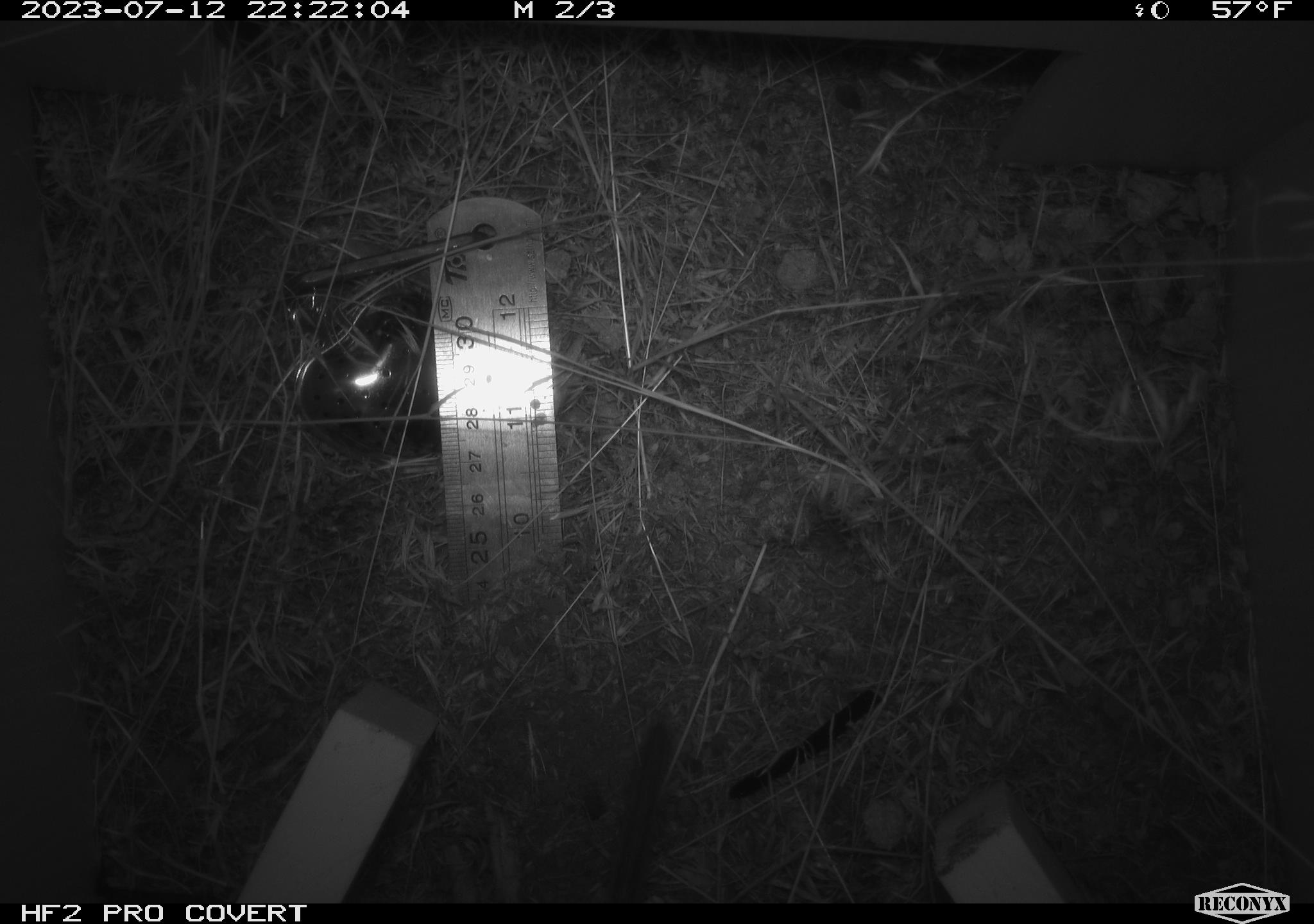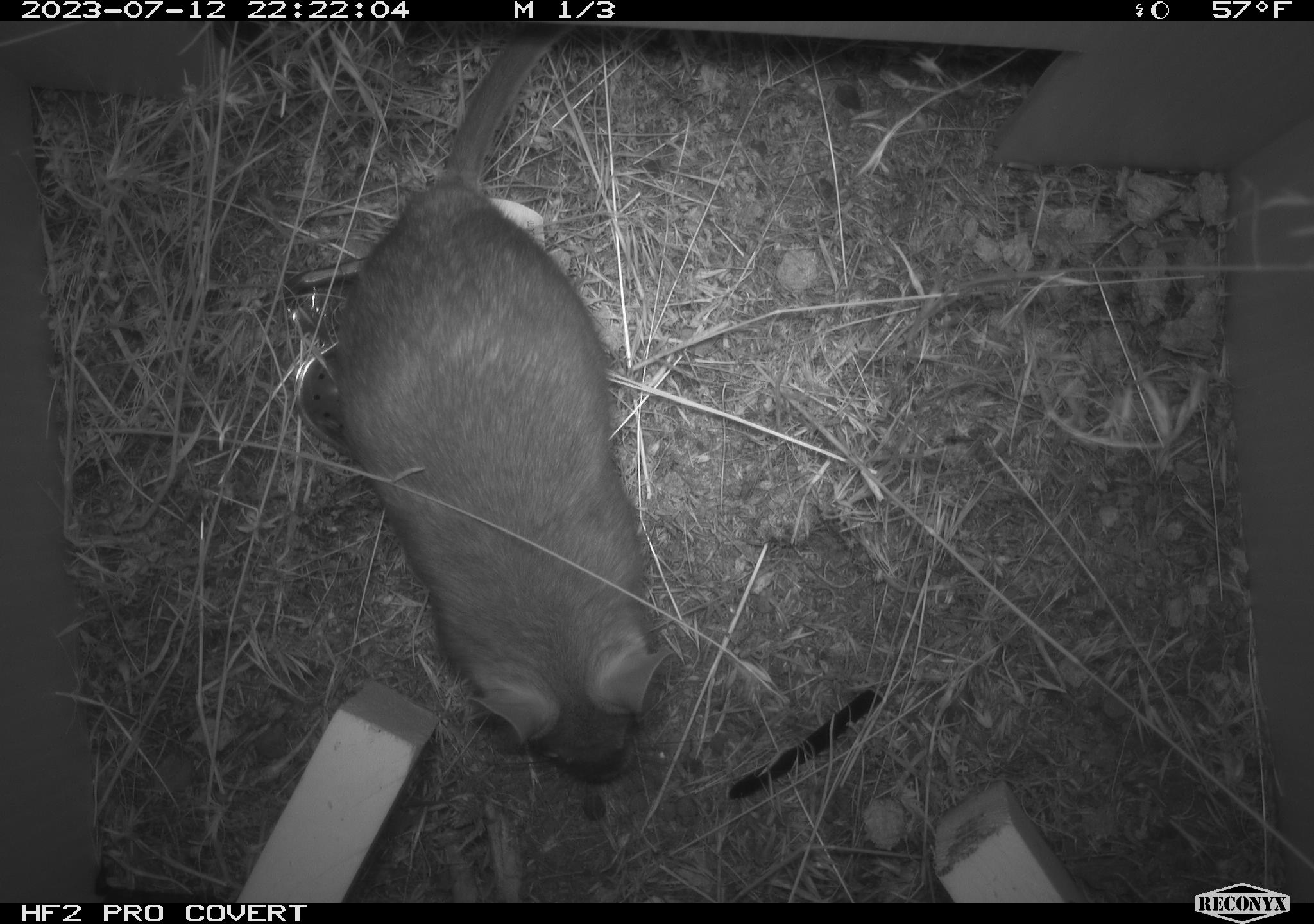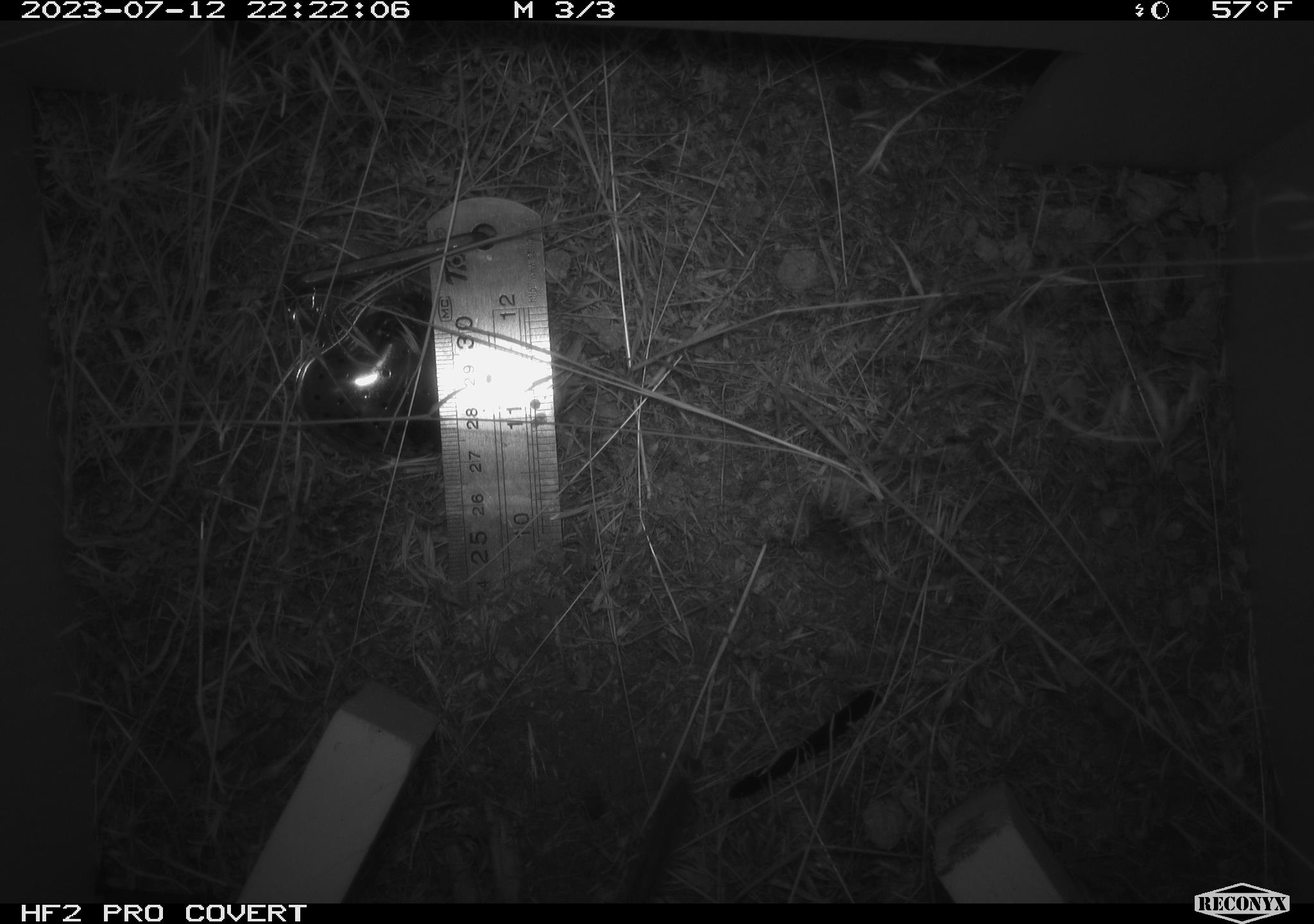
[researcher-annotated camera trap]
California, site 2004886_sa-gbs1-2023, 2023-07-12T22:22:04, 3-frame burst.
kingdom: Animalia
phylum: Chordata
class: Mammalia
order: Rodentia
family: Cricetidae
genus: Neotoma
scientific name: Neotoma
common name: pack rat or woodrat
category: neotoma species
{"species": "neotoma species (pack rat or woodrat) (Neotoma)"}